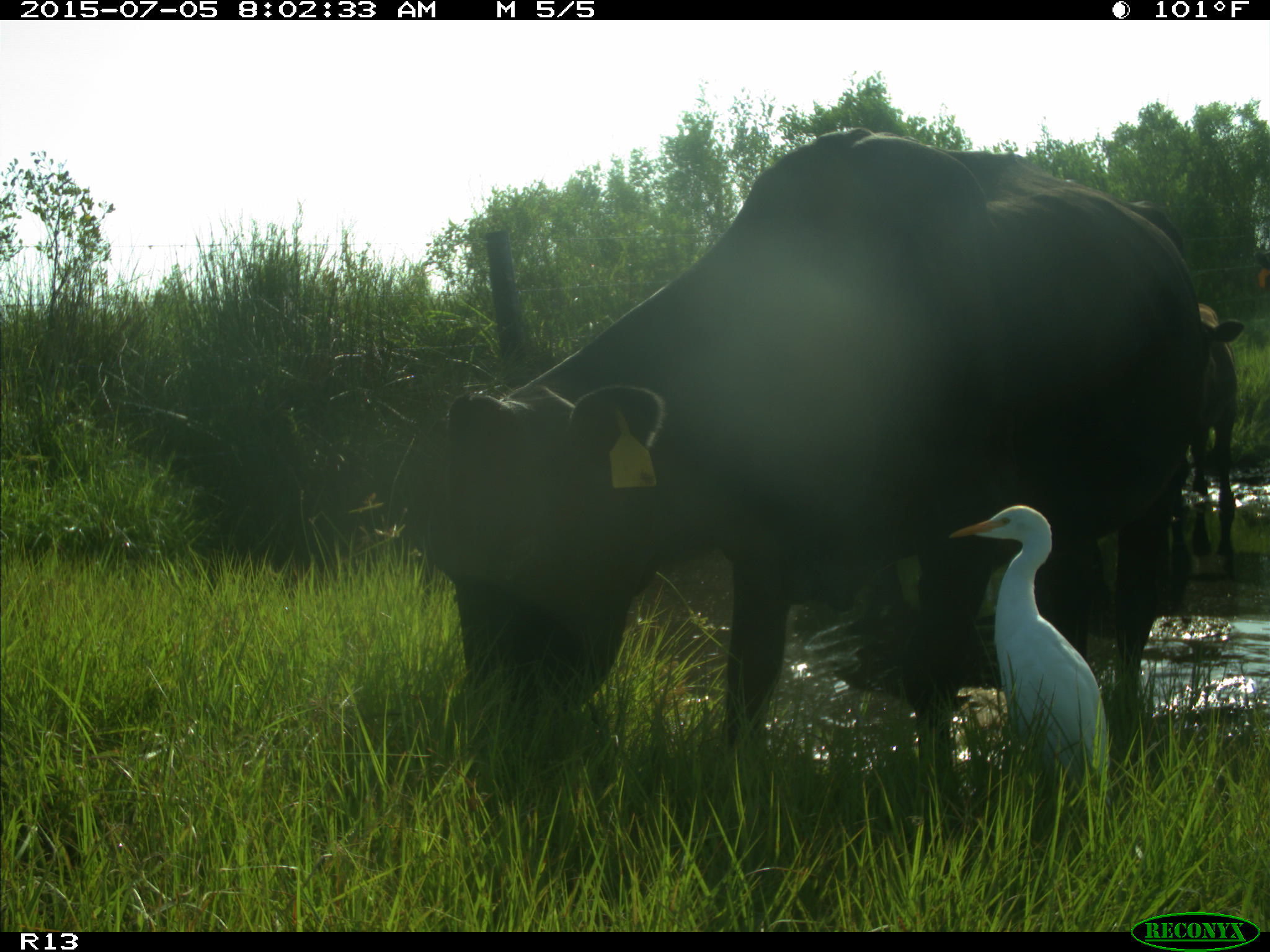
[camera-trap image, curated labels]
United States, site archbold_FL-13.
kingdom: Animalia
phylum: Chordata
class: Mammalia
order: Artiodactyla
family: Bovidae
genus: Bos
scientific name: Bos taurus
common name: domestic cow